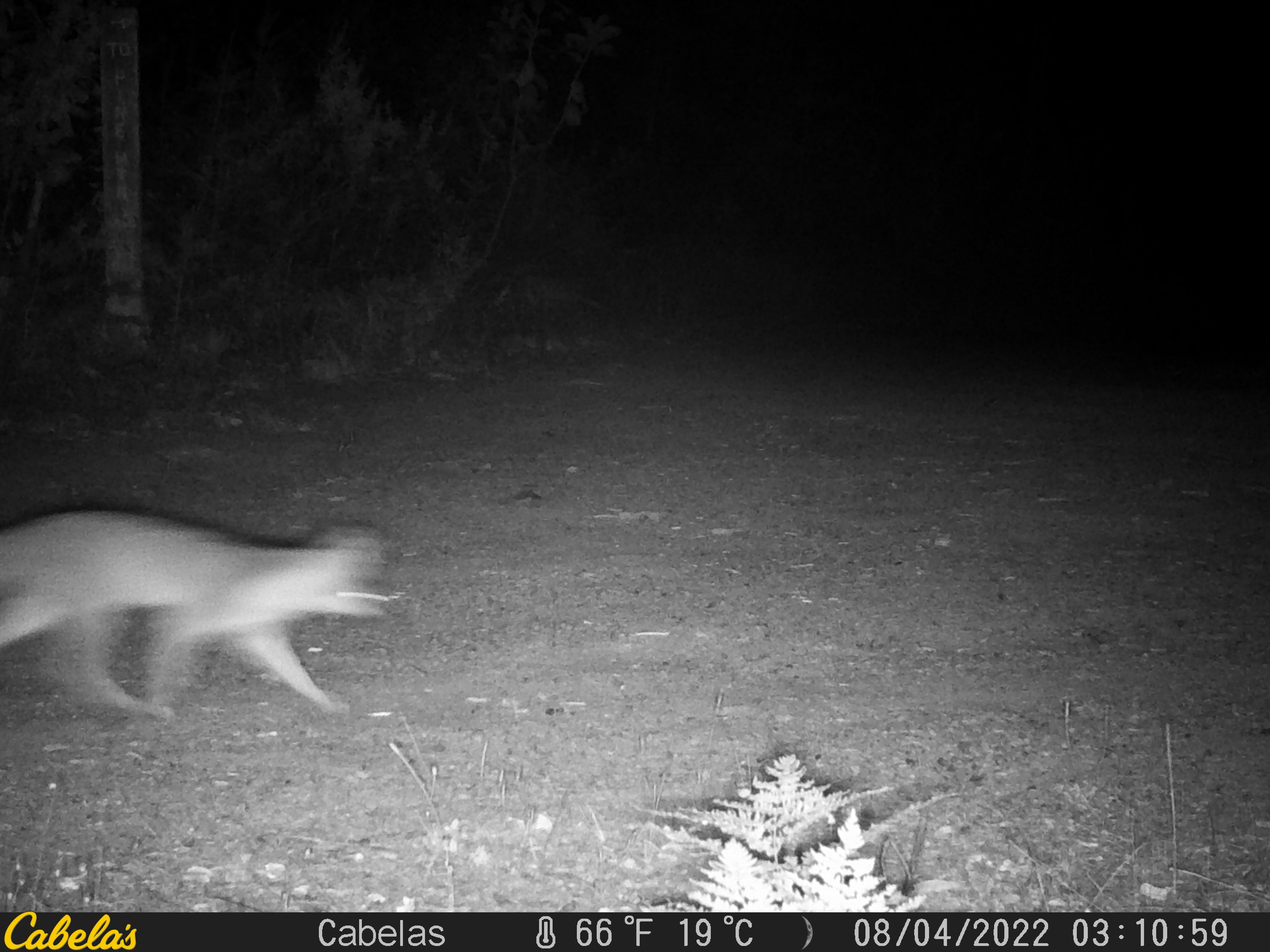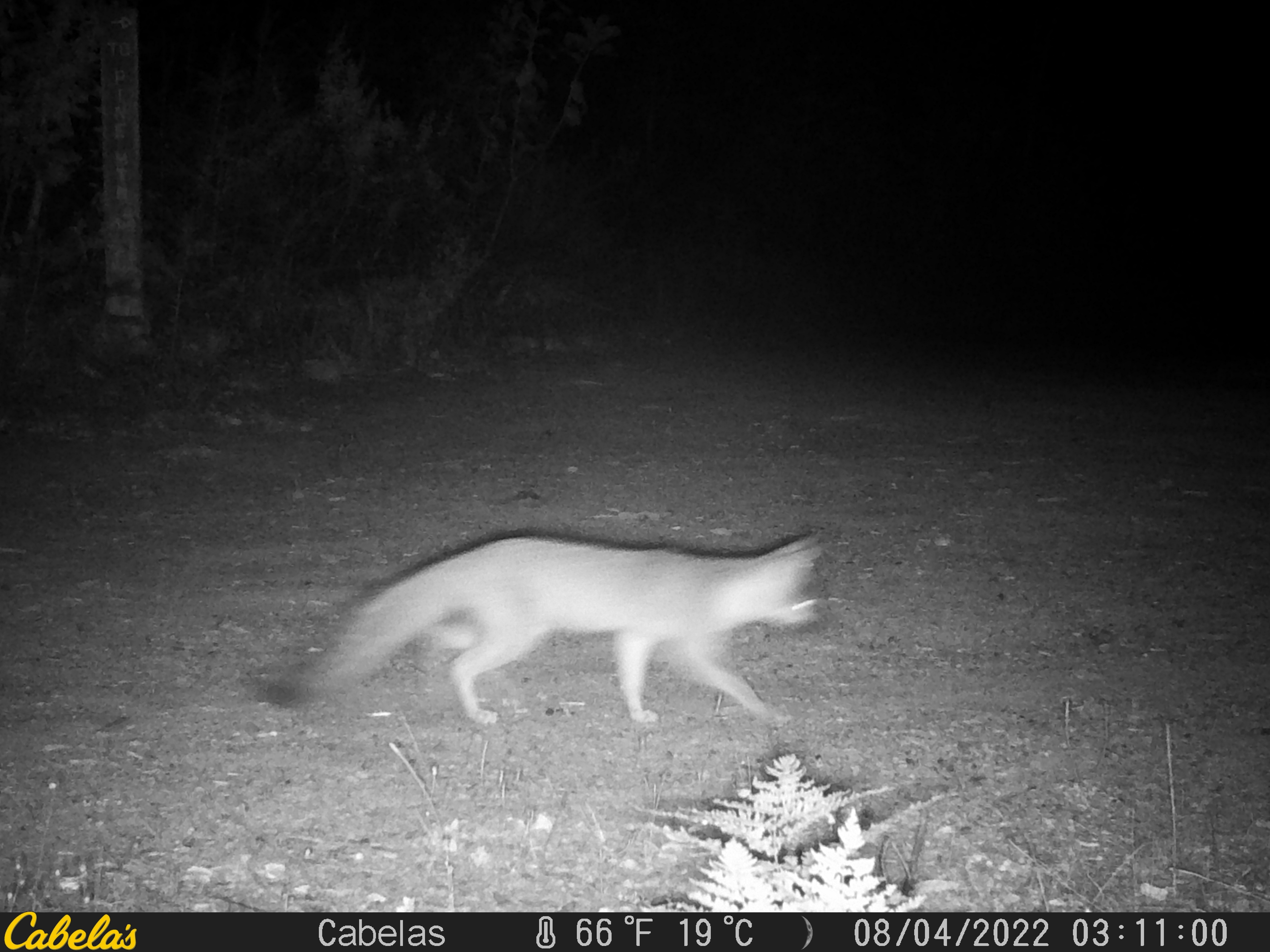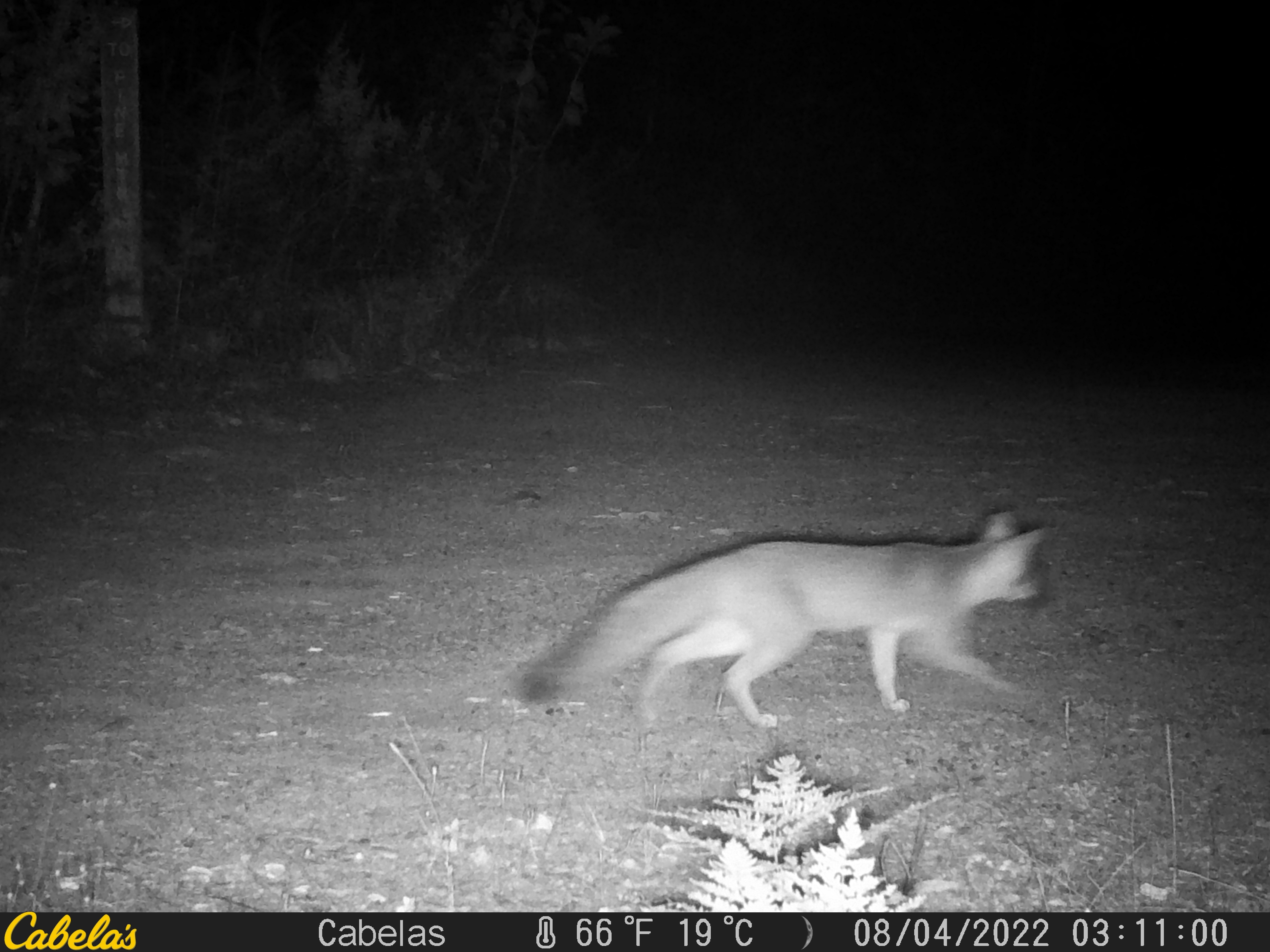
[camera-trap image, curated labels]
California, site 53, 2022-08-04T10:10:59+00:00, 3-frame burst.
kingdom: Animalia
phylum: Chordata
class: Mammalia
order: Carnivora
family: Canidae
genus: Urocyon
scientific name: Urocyon cinereoargenteus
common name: gray fox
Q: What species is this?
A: Gray fox (Urocyon cinereoargenteus).